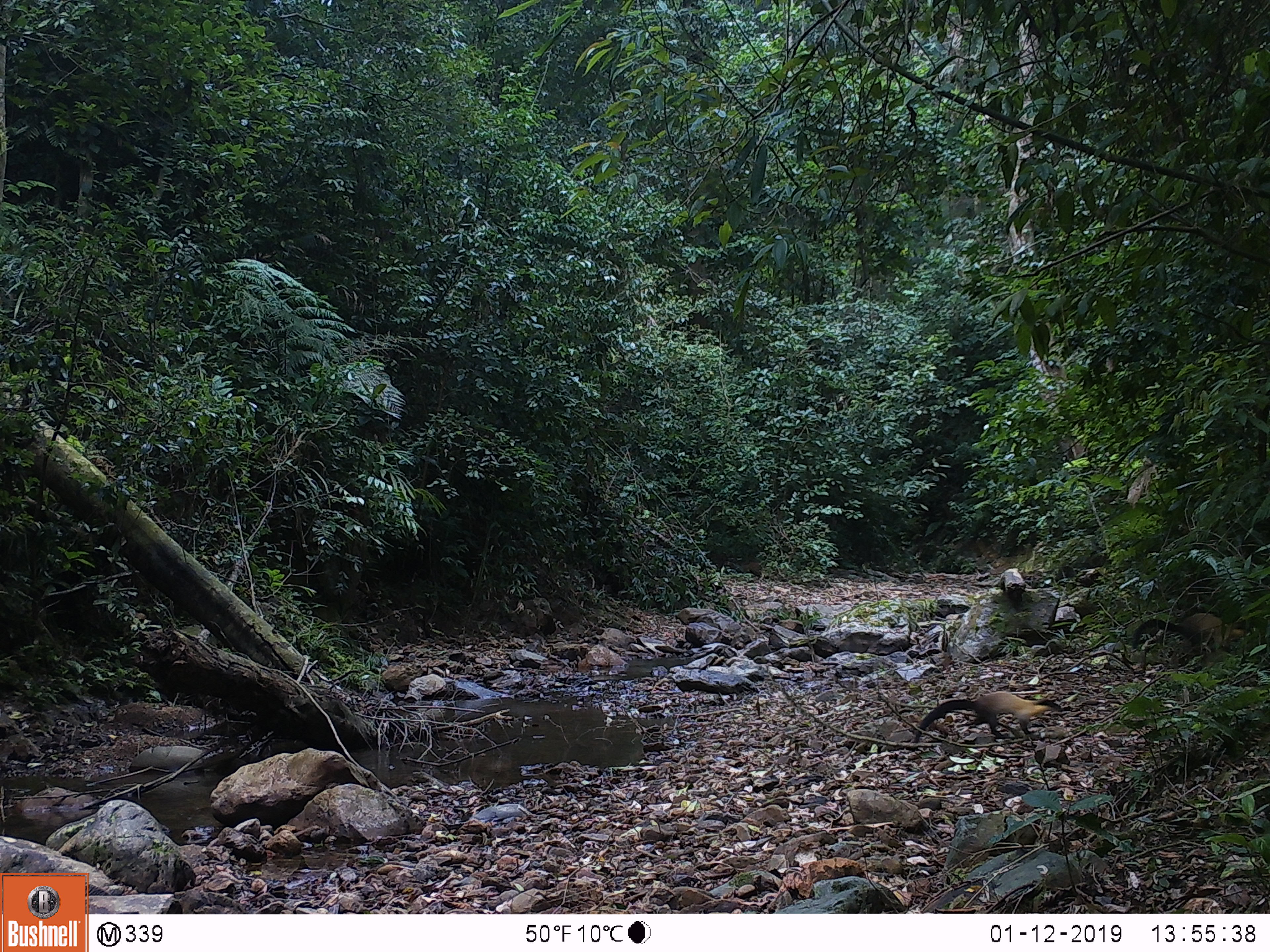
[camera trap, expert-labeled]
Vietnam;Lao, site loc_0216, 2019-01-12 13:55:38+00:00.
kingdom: Animalia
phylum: Chordata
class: Mammalia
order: Carnivora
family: Mustelidae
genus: Martes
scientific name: Martes flavigula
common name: yellow-throated marten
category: yellow throated marten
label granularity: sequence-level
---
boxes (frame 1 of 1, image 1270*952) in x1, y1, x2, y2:
yellow throated marten: 914, 690, 1061, 743; 1132, 613, 1243, 670